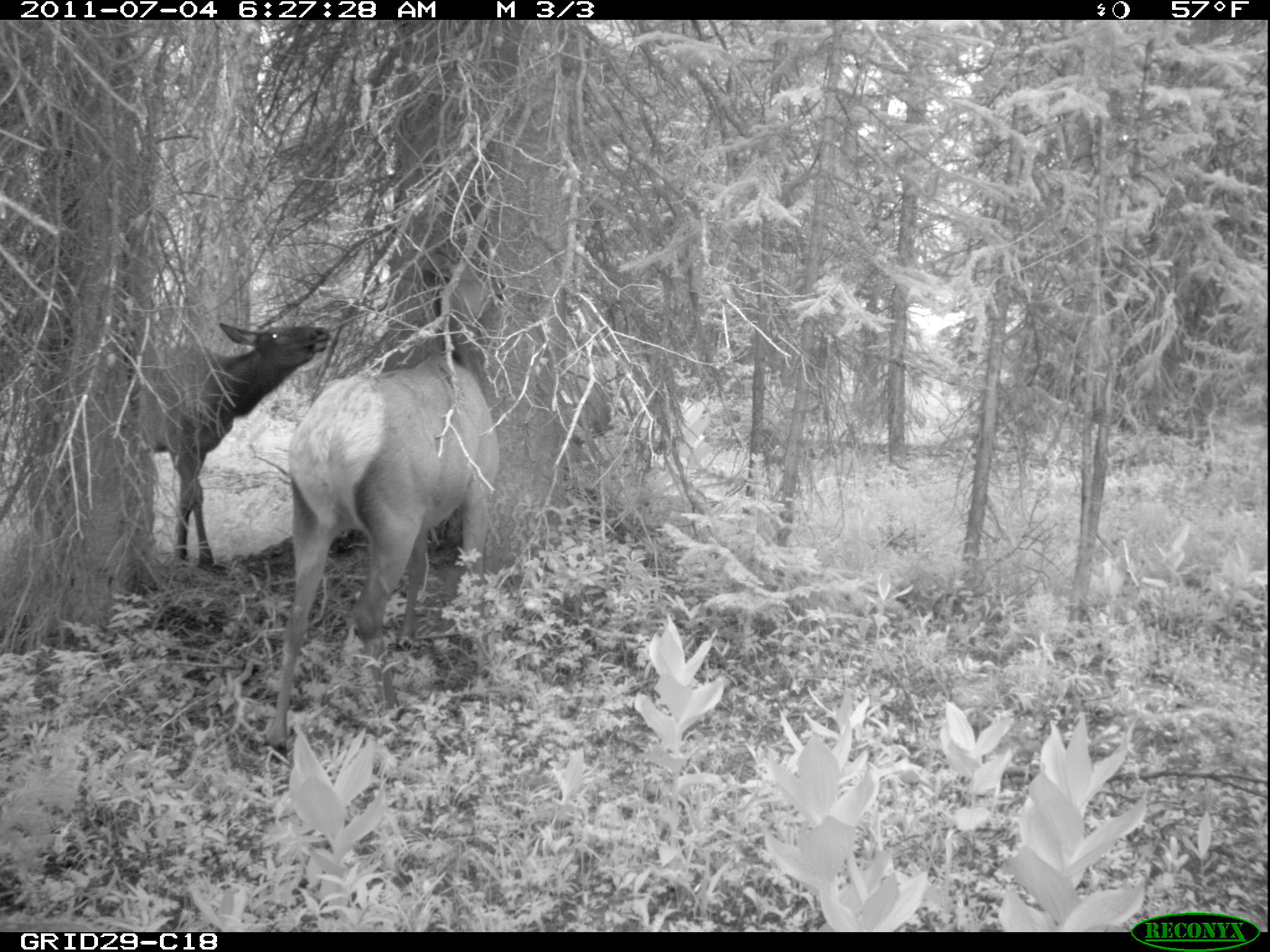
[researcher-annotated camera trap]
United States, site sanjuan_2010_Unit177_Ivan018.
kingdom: Animalia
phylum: Chordata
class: Mammalia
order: Artiodactyla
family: Cervidae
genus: Cervus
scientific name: Cervus elaphus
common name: red deer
Cervus elaphus (red deer).